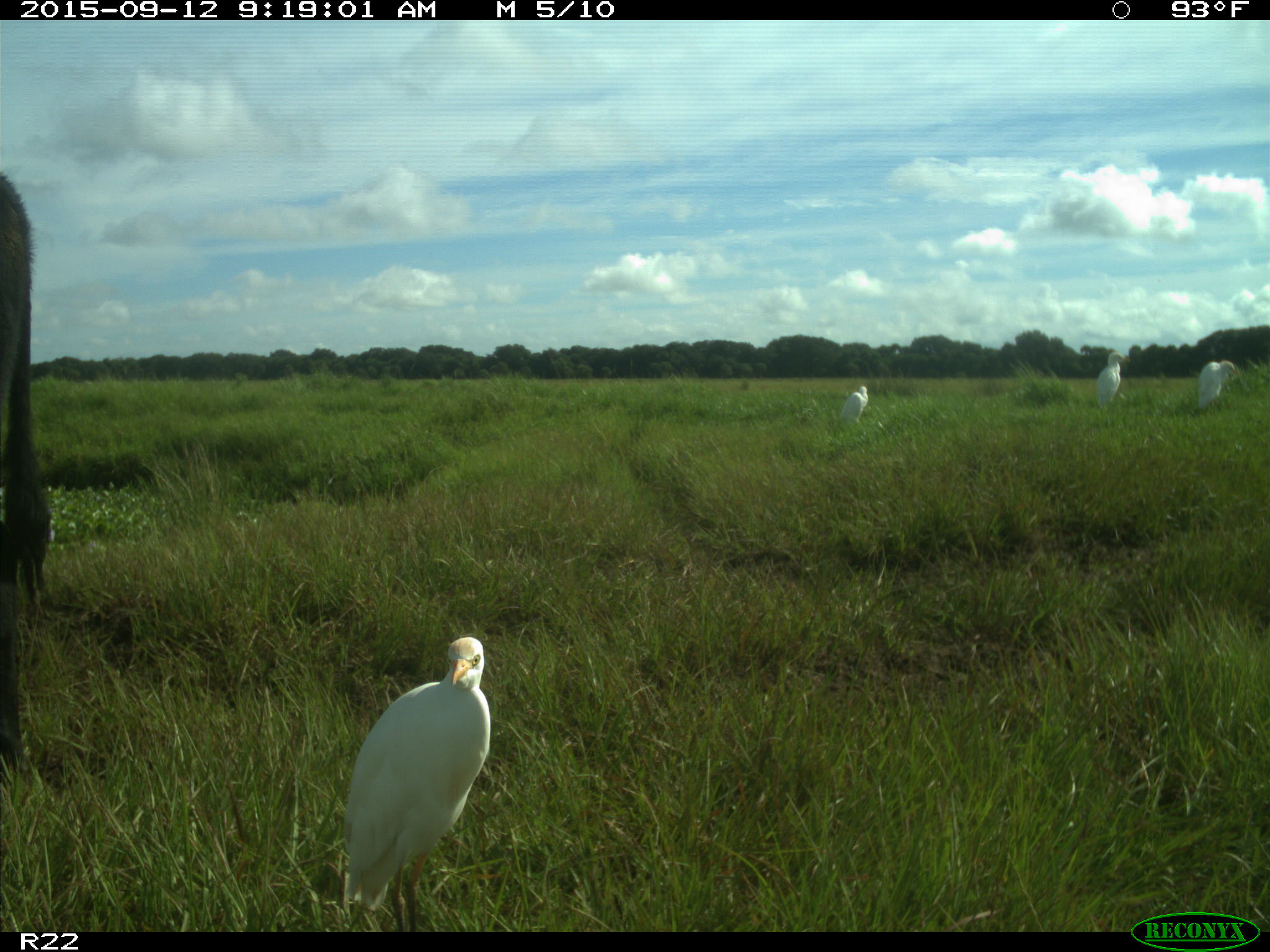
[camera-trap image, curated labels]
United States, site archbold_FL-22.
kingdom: Animalia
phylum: Chordata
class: Mammalia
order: Artiodactyla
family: Bovidae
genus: Bos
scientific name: Bos taurus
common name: domestic cow